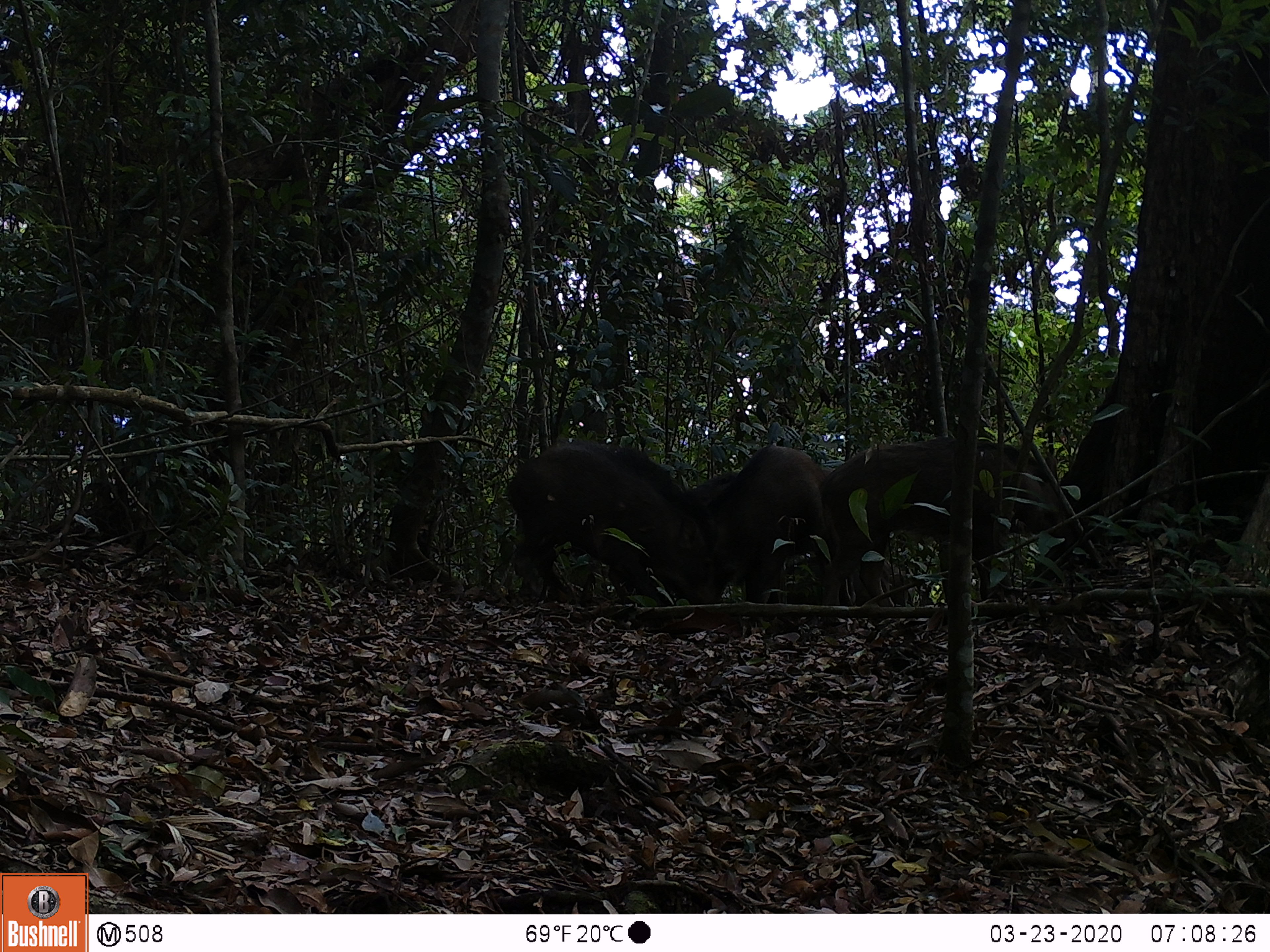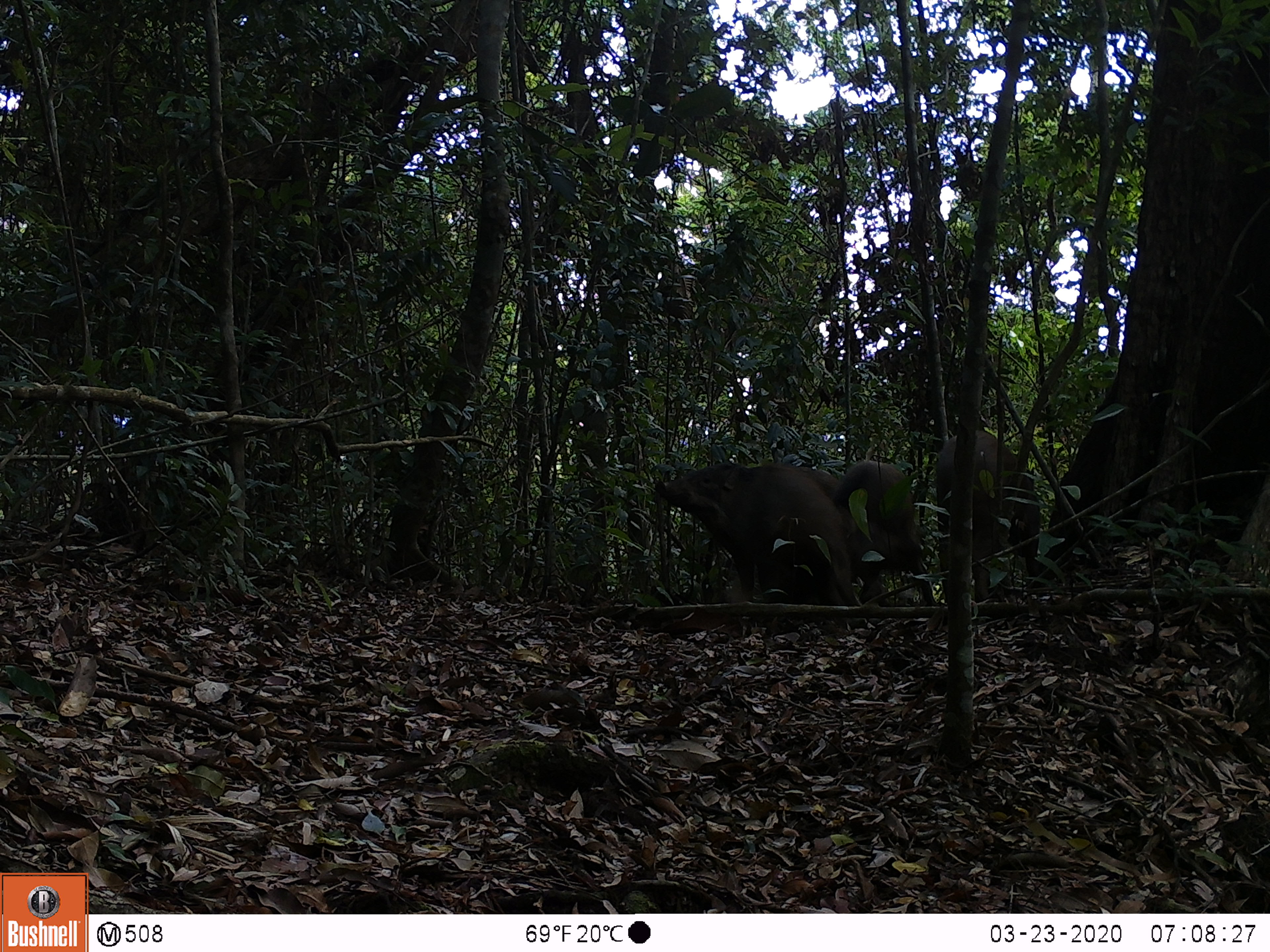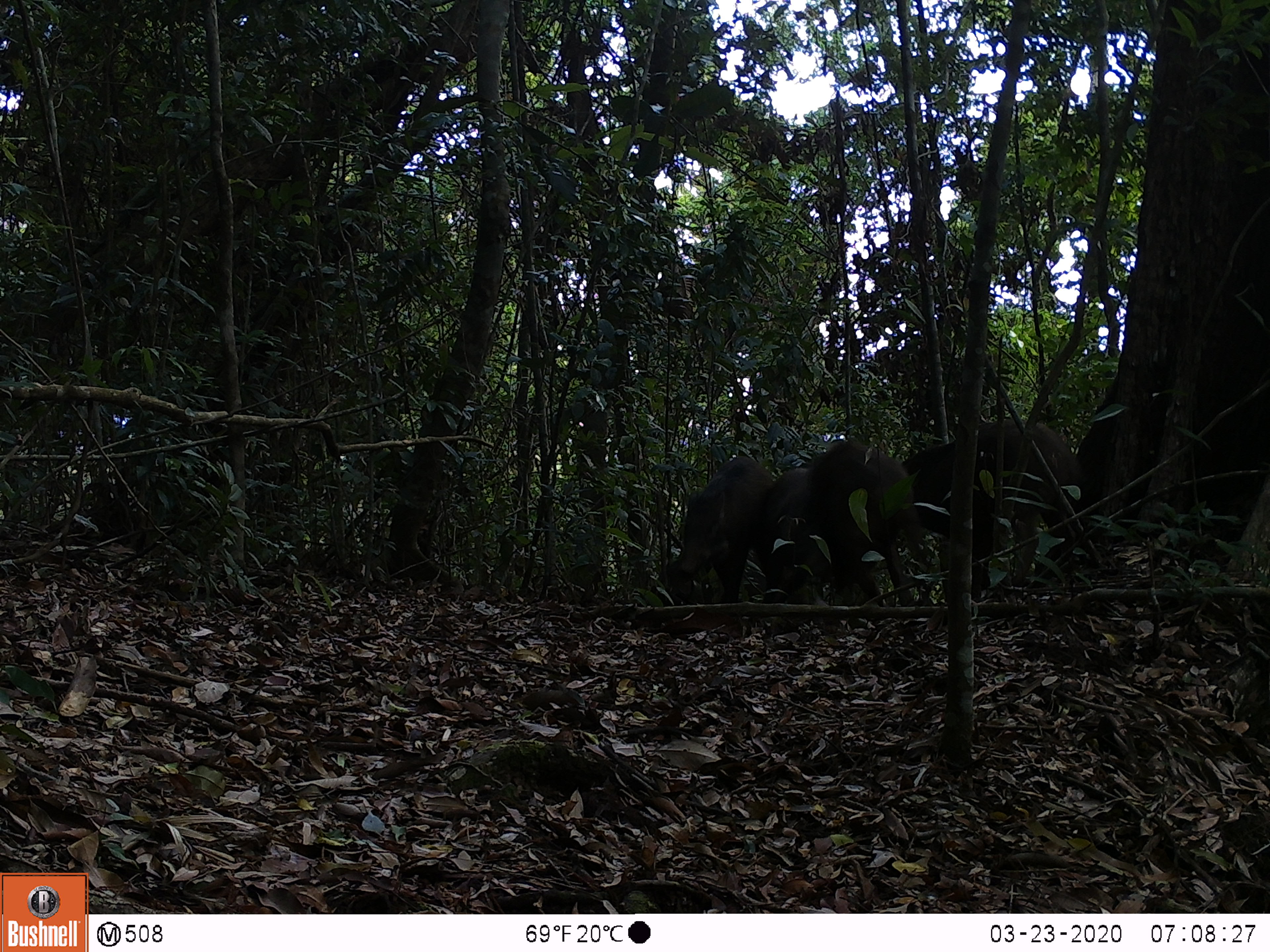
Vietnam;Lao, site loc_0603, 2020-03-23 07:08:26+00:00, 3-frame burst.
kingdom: Animalia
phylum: Chordata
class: Mammalia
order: Artiodactyla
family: Suidae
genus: Sus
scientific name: Sus scrofa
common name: eurasian wild pig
Eurasian wild pig (Sus scrofa). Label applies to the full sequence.